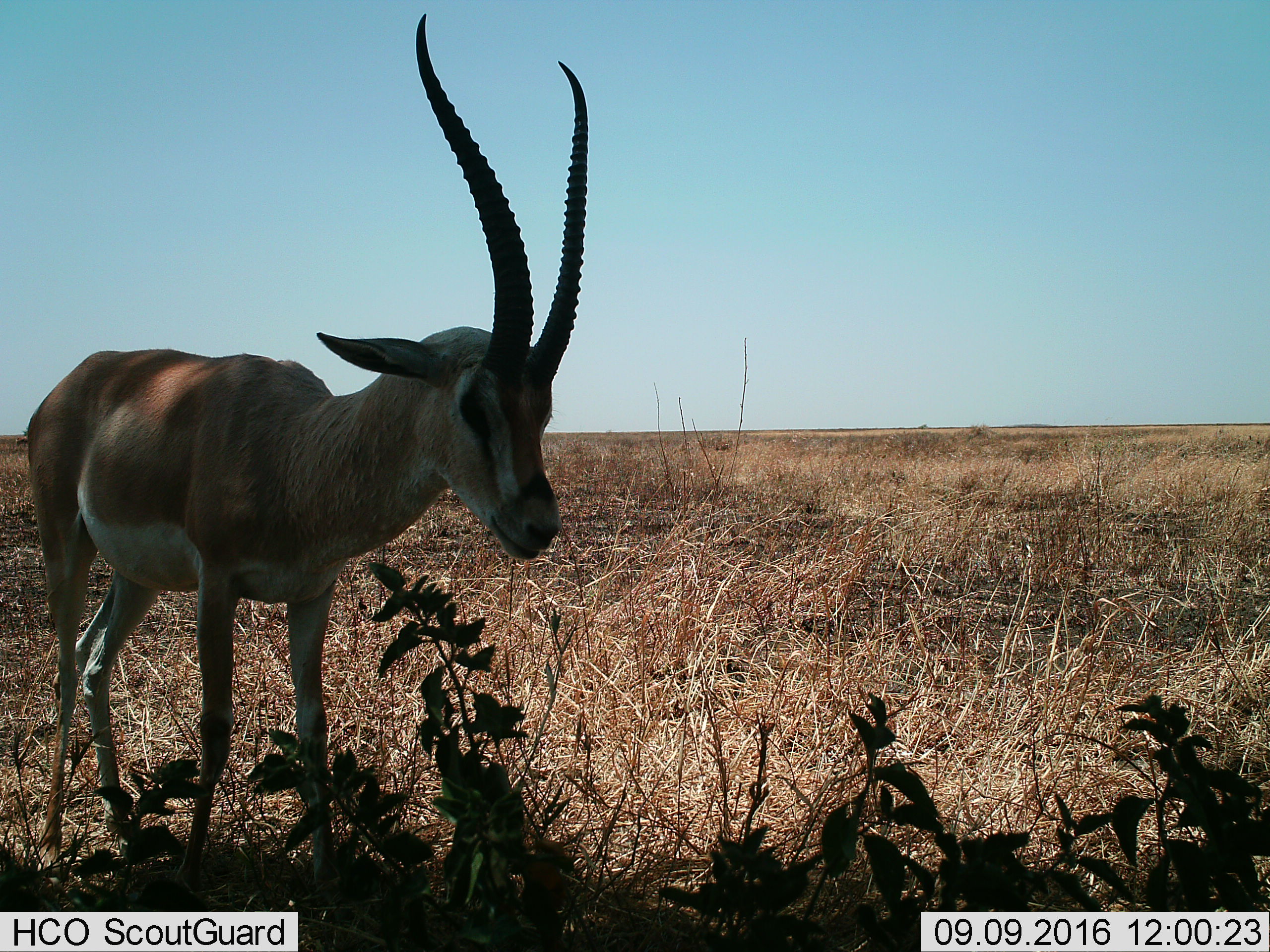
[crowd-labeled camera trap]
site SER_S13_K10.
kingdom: Animalia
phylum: Chordata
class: Mammalia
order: Artiodactyla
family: Bovidae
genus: Nanger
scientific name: Nanger granti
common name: grant's gazelle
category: gazellegrants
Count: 1.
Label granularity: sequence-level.